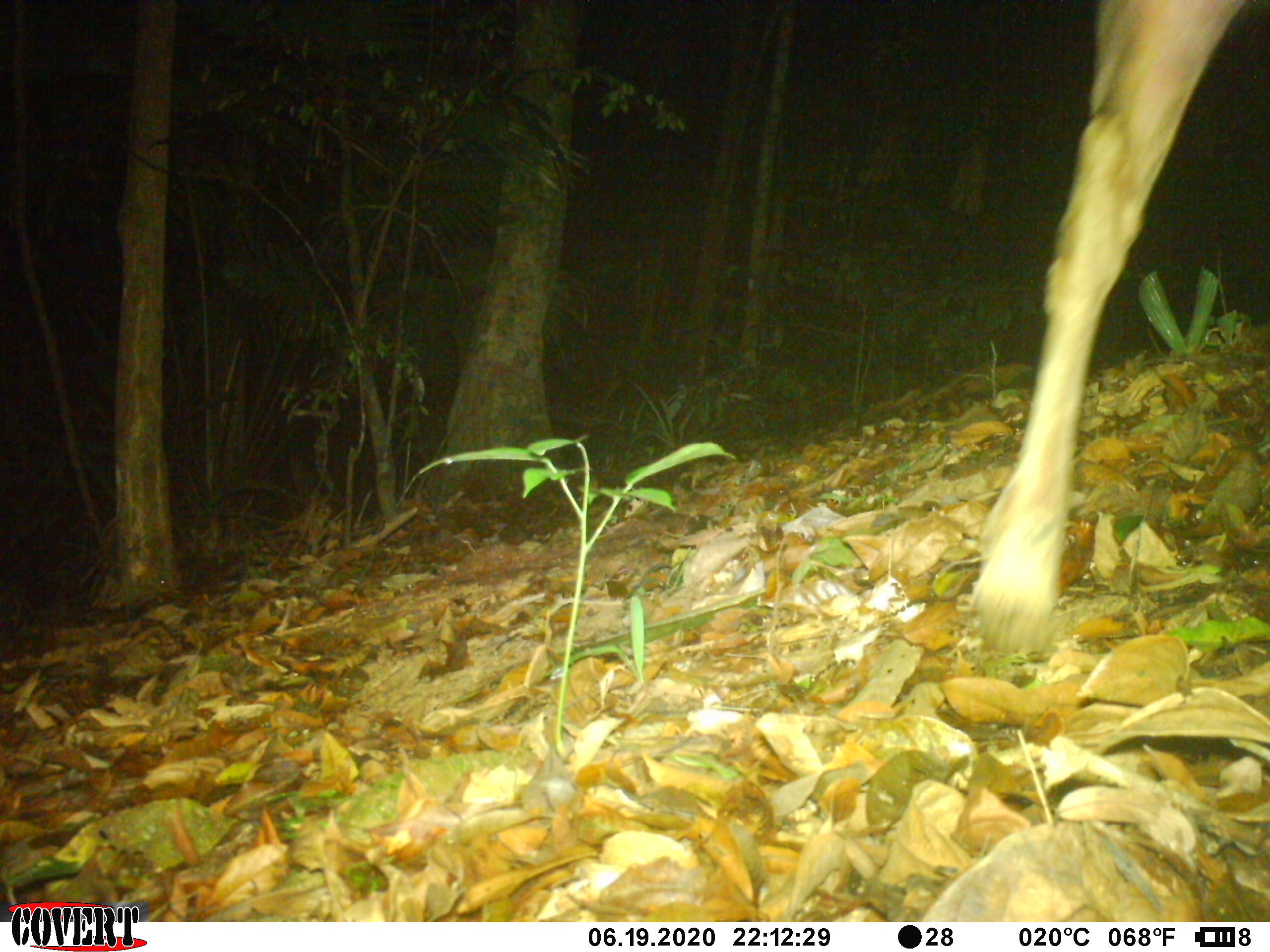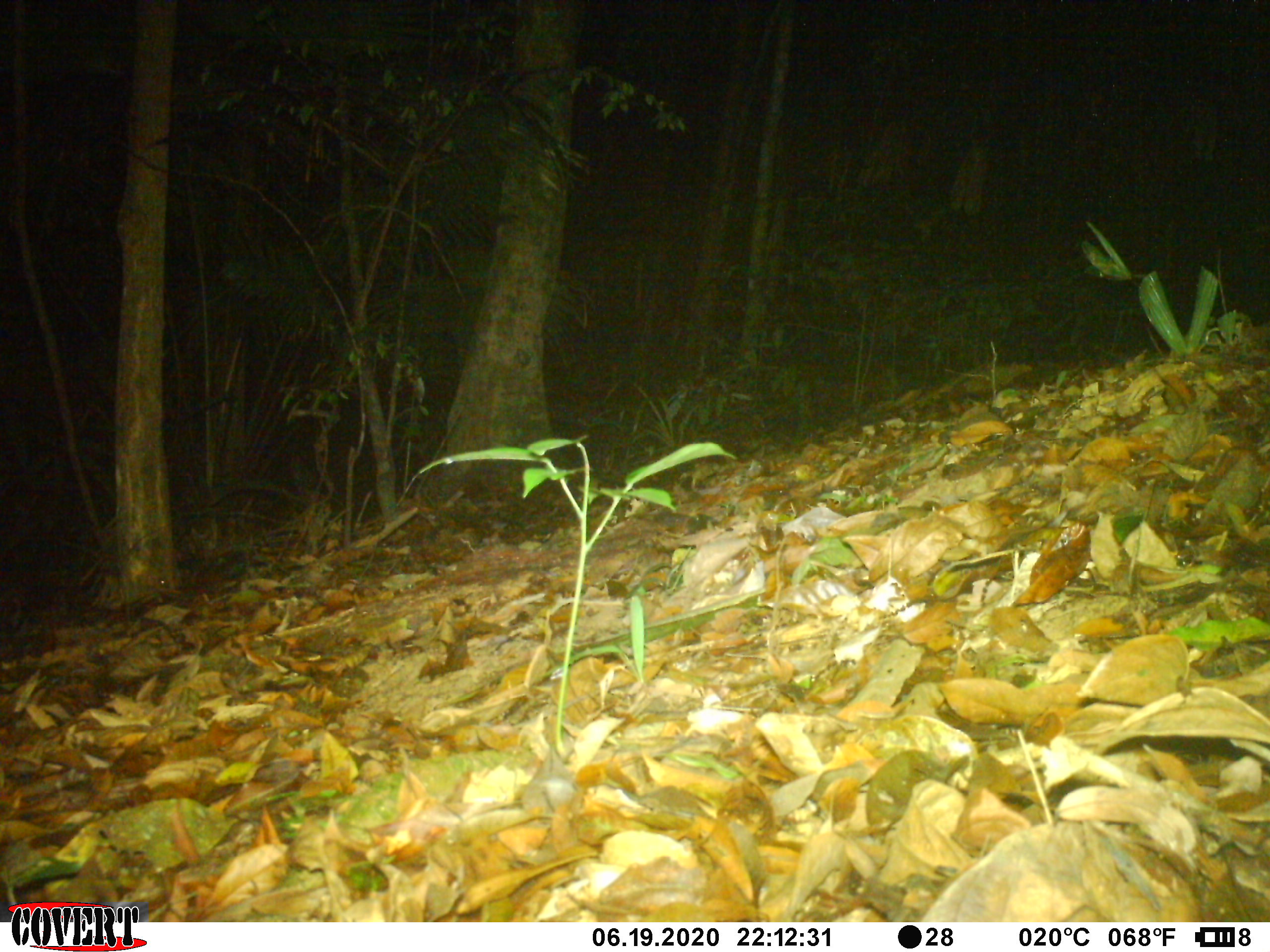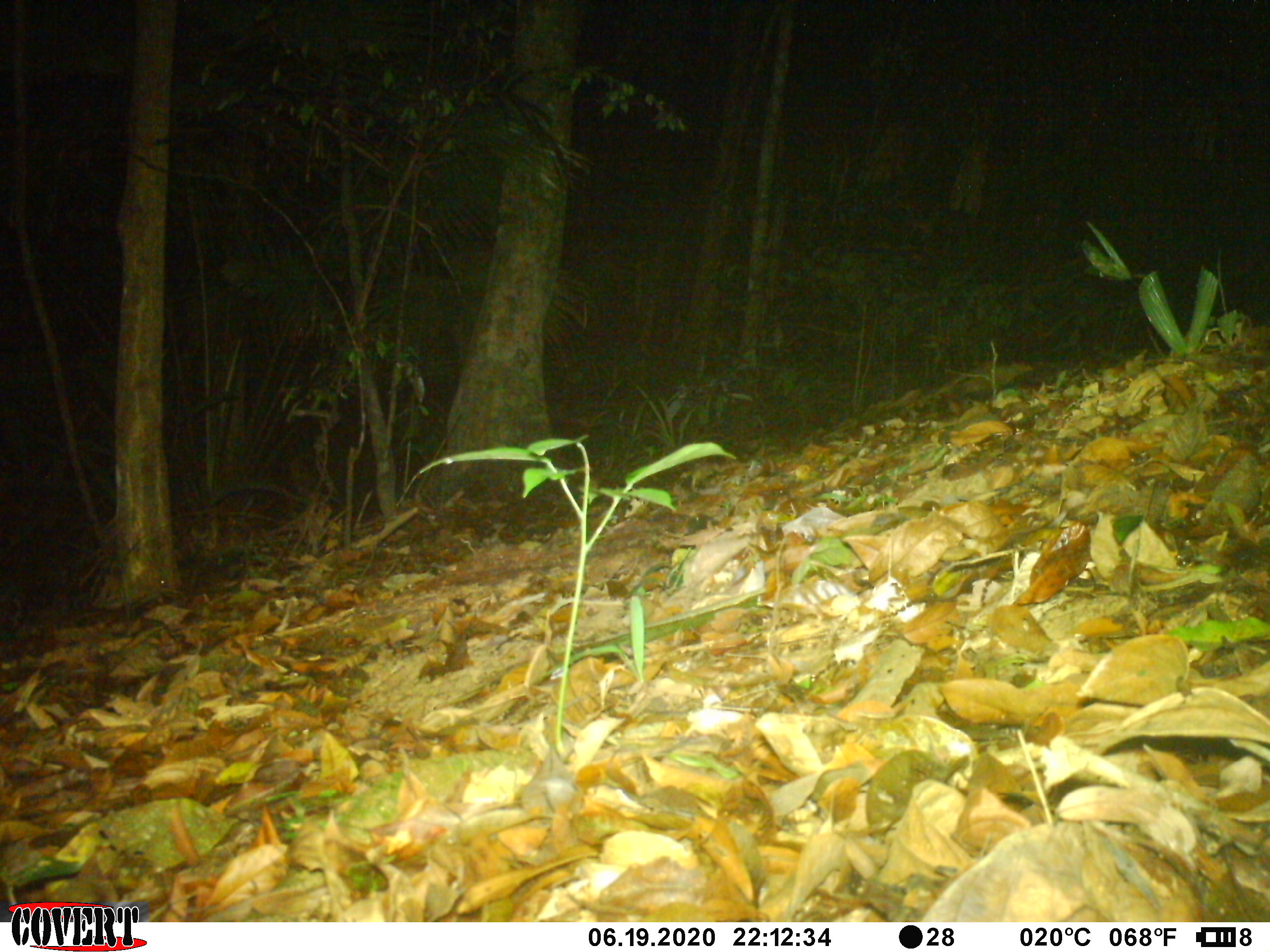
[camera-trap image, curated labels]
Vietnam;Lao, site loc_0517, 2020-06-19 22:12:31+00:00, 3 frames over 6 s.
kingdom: Animalia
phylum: Chordata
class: Mammalia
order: Artiodactyla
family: Cervidae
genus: Rusa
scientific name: Rusa unicolor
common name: sambar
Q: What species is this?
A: Sambar (Rusa unicolor).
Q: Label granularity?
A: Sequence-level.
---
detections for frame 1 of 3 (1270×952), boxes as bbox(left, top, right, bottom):
sambar: bbox(973, 0, 1270, 657)